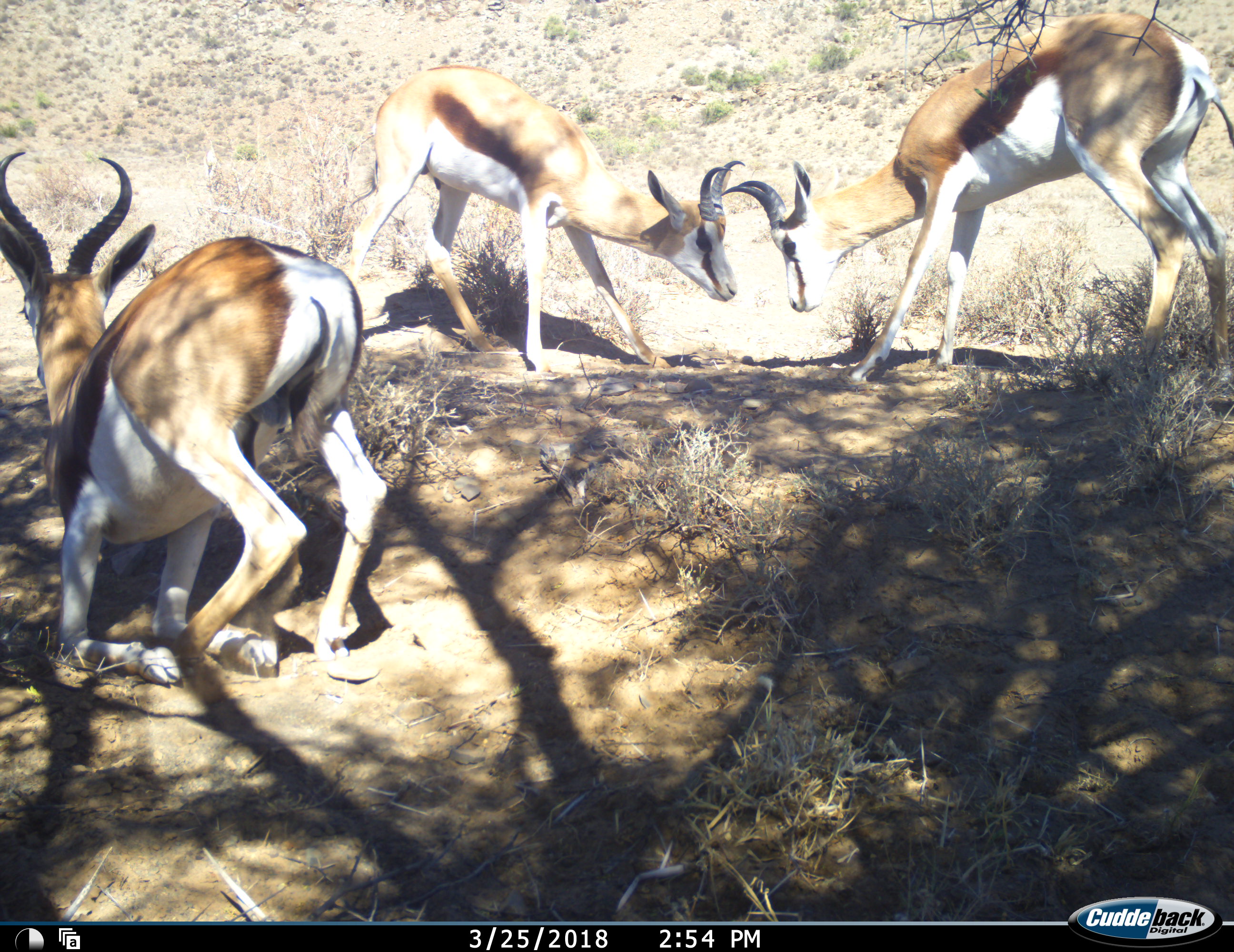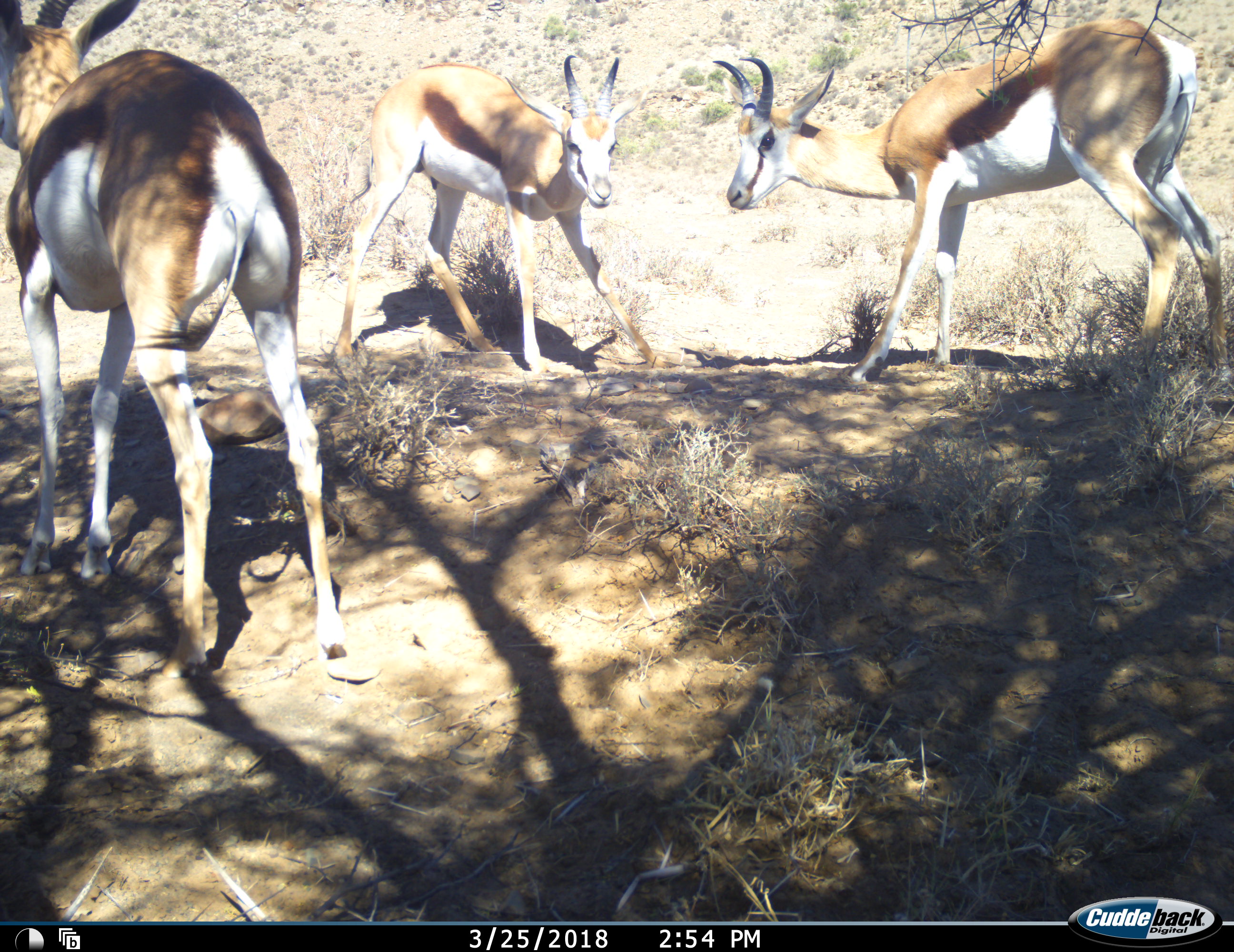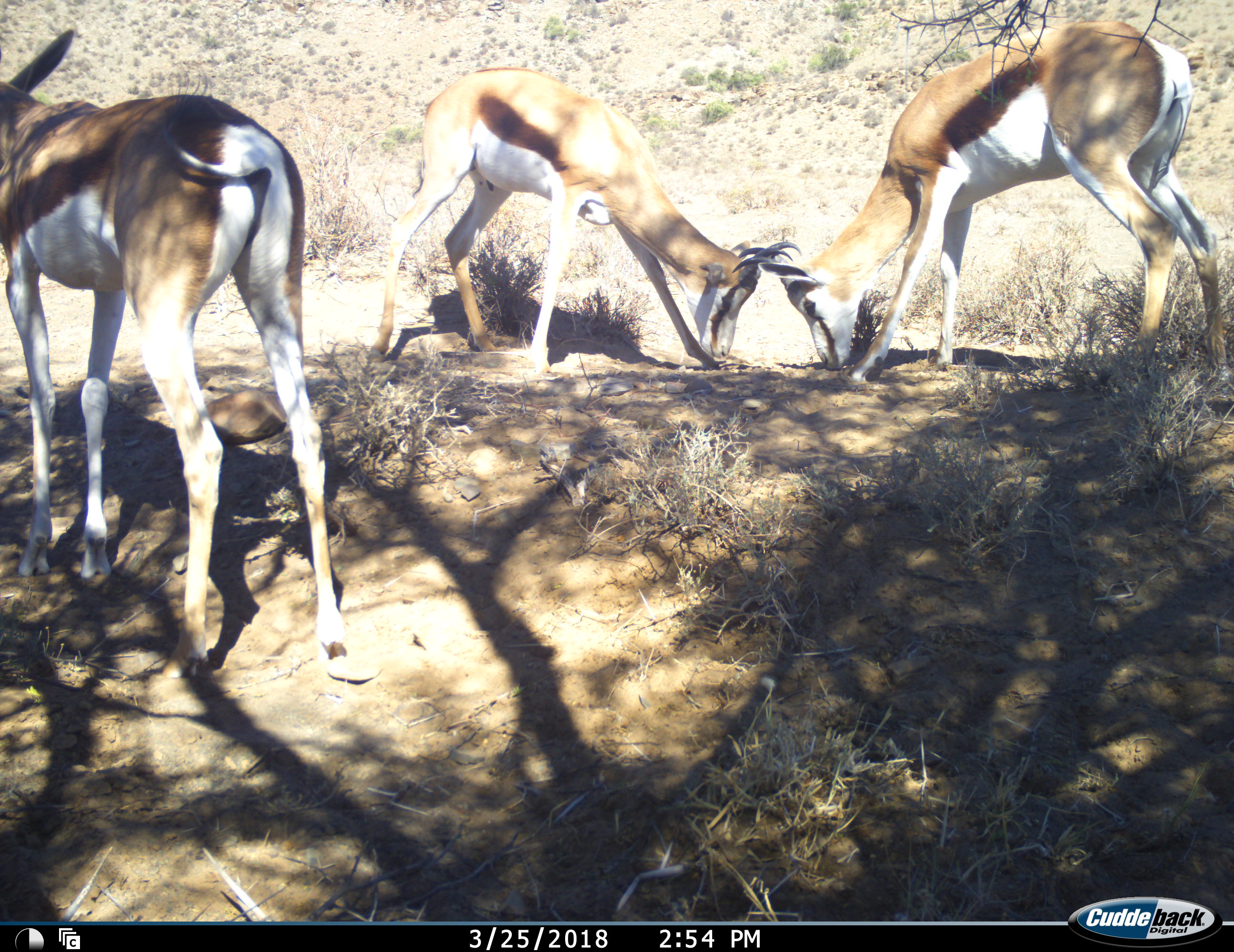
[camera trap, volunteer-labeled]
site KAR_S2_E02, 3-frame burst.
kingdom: Animalia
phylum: Chordata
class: Mammalia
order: Artiodactyla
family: Bovidae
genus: Antidorcas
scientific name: Antidorcas marsupialis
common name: springbok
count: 3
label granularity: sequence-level